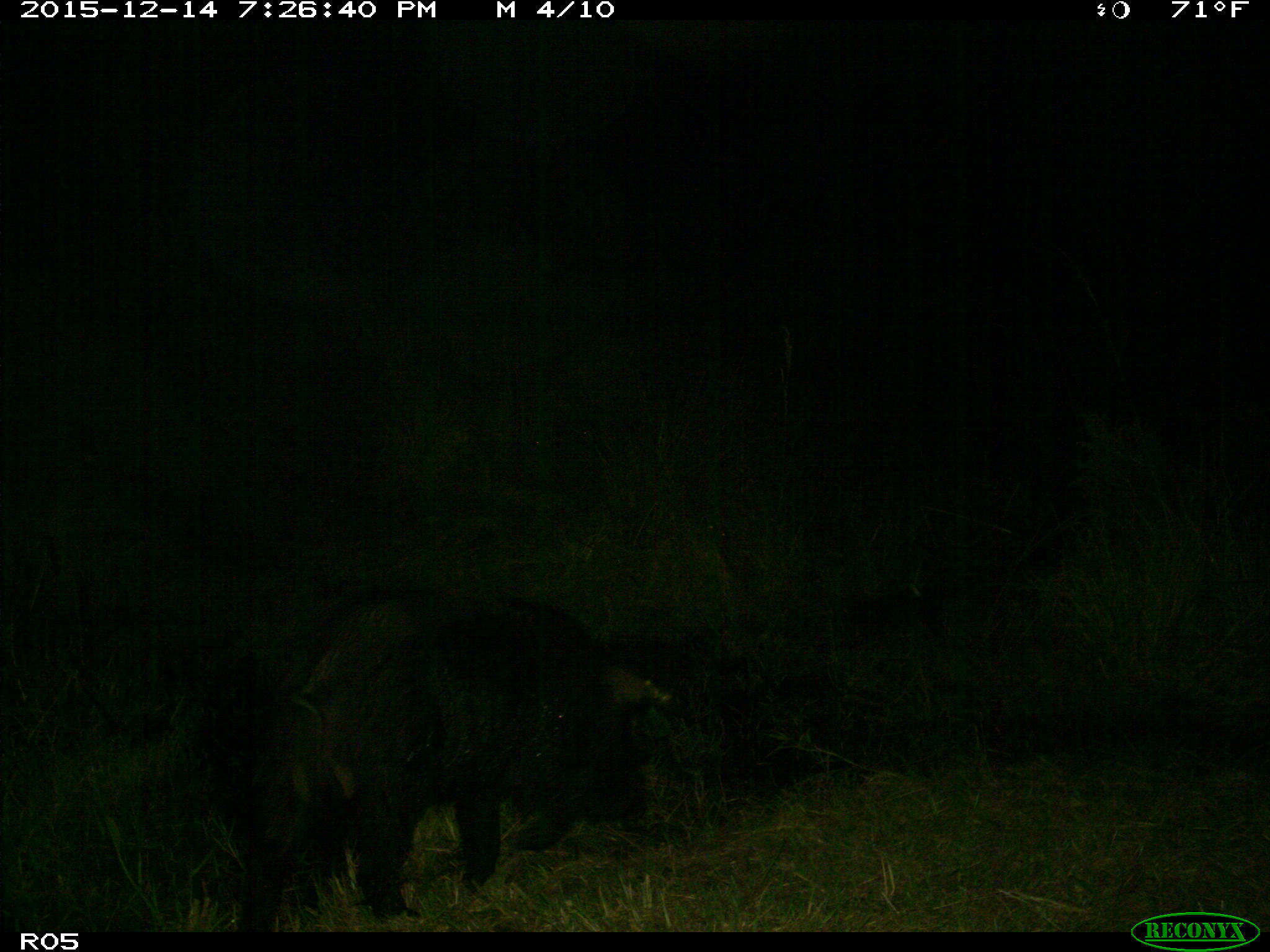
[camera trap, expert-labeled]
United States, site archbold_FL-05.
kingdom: Animalia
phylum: Chordata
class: Mammalia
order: Artiodactyla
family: Suidae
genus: Sus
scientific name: Sus scrofa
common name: wild boar